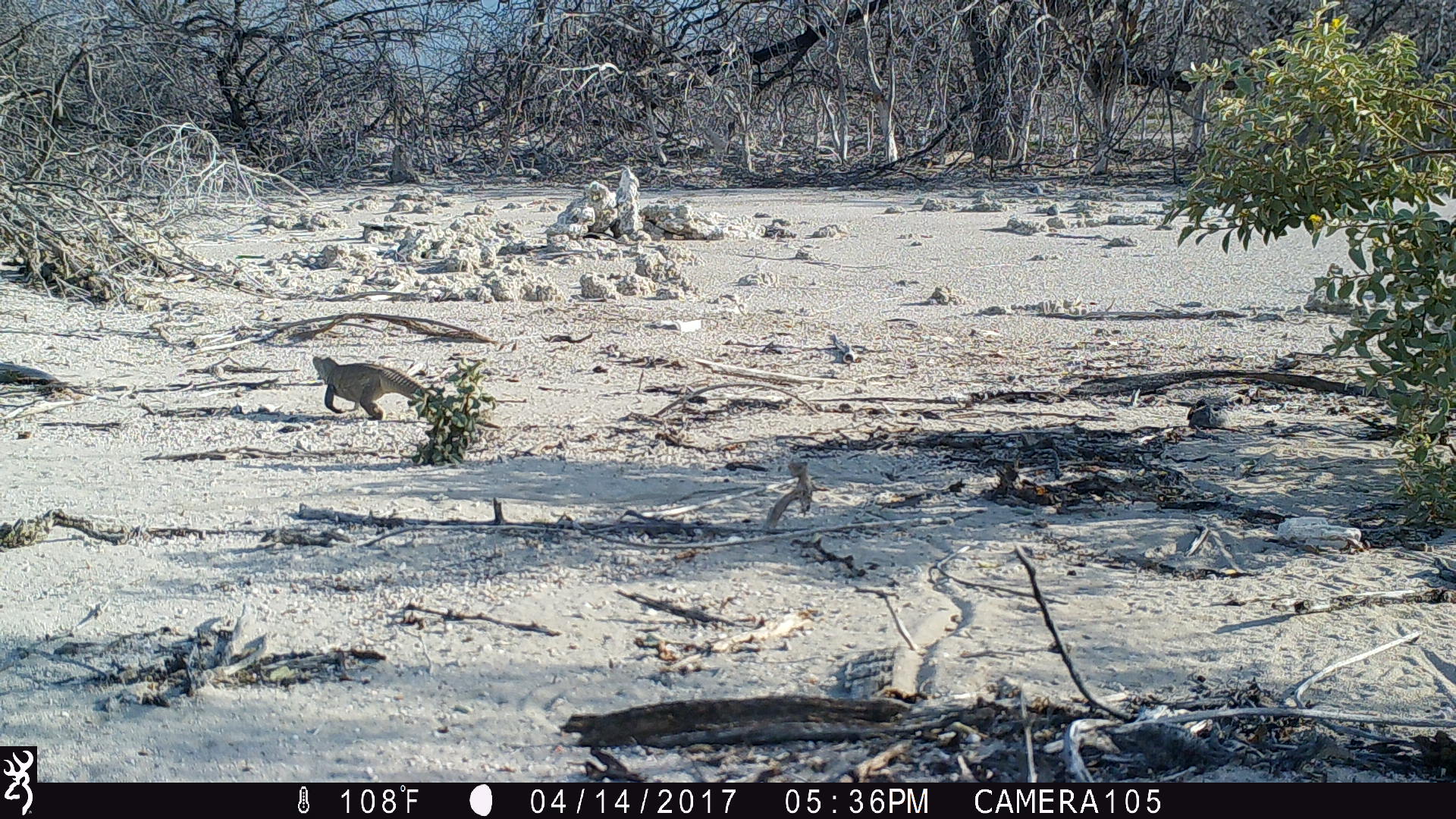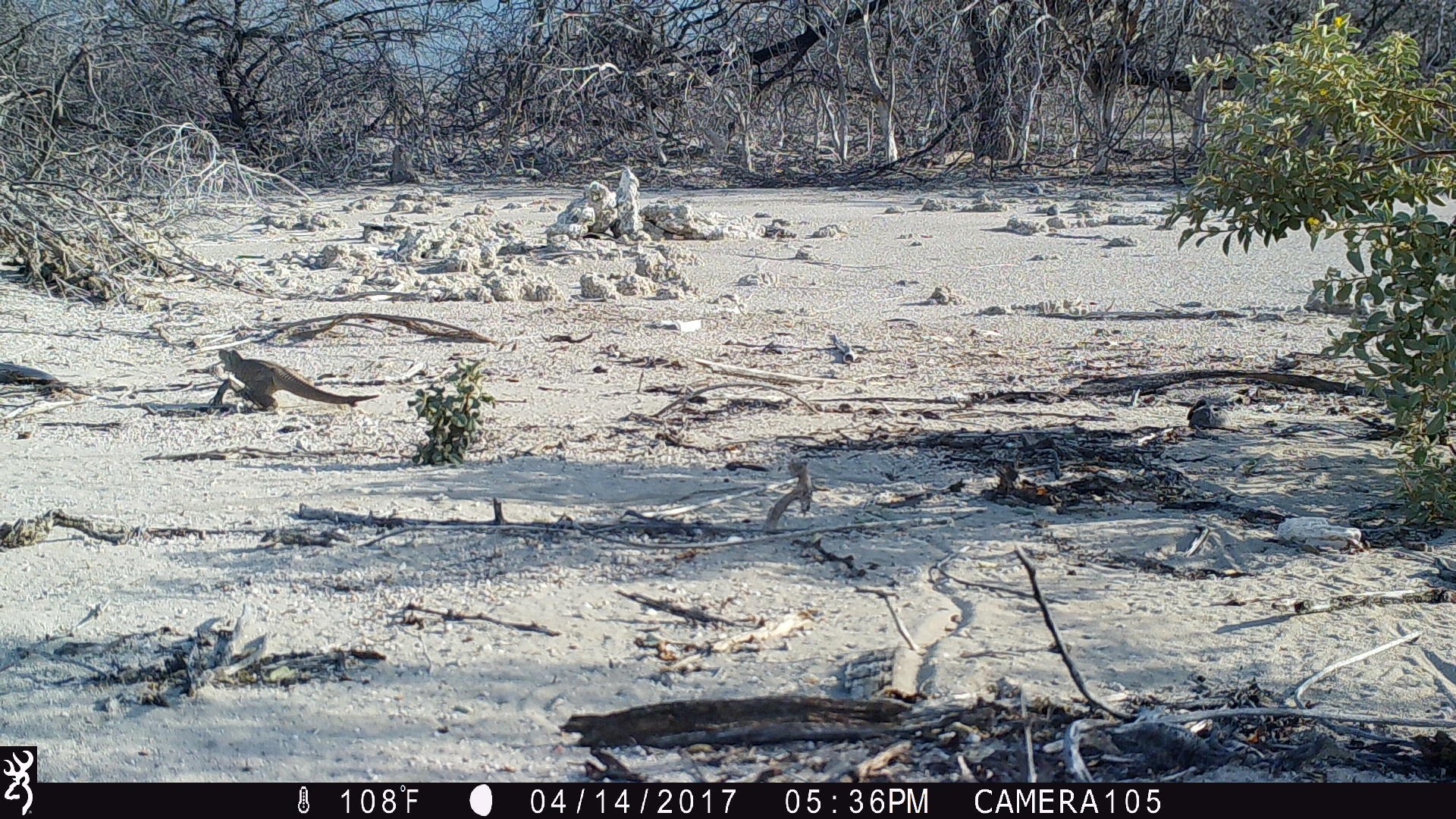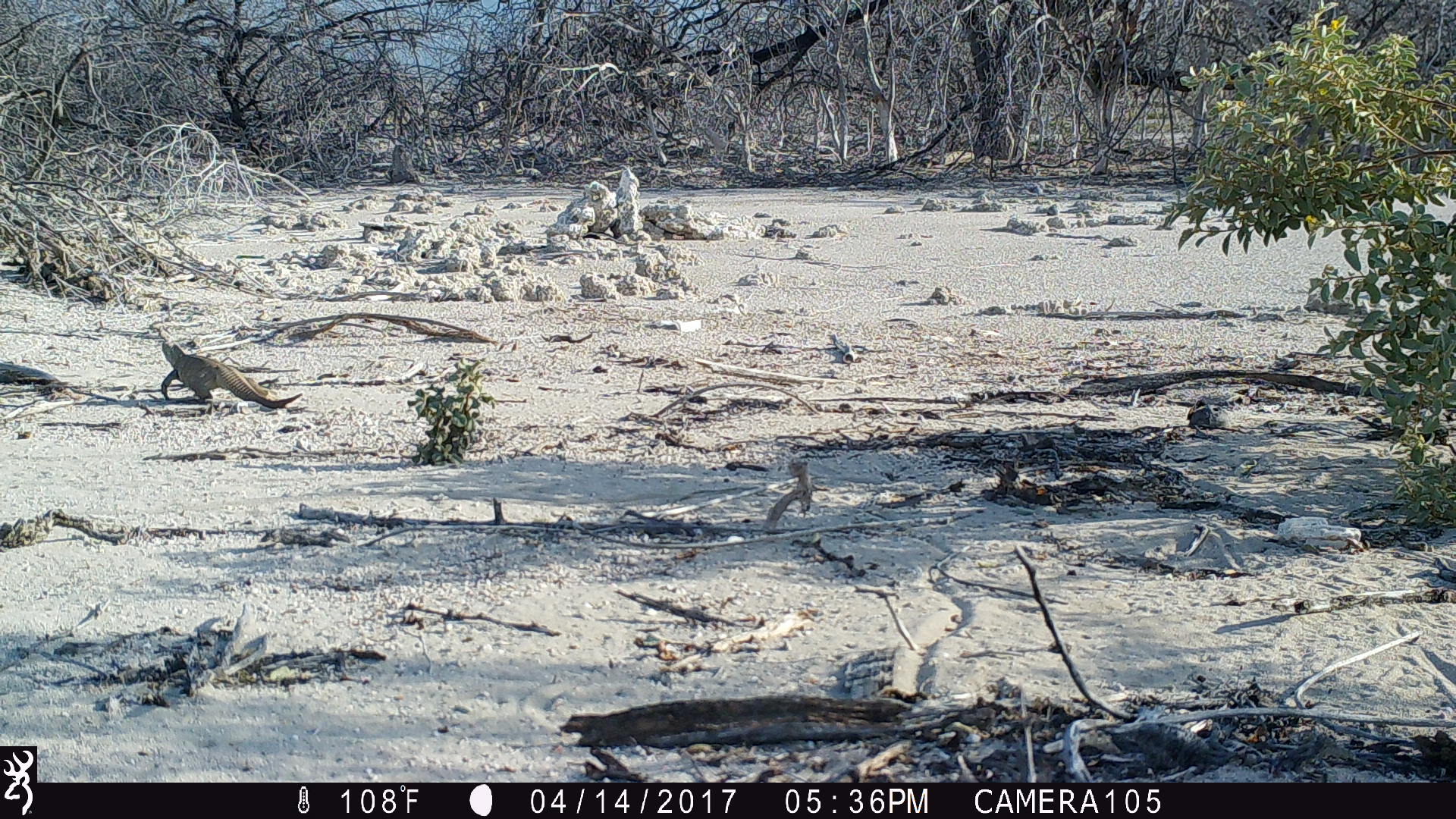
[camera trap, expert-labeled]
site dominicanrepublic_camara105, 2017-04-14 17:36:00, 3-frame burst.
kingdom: Animalia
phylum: Chordata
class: Reptilia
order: Squamata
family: Iguanidae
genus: Iguana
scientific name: Iguana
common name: typical iguanas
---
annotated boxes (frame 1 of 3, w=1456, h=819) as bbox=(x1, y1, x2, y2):
iguana: bbox=(309, 353, 434, 422)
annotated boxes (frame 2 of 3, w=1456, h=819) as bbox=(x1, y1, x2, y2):
iguana: bbox=(201, 350, 375, 414)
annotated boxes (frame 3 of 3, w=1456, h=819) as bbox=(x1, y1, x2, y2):
iguana: bbox=(147, 324, 301, 416)